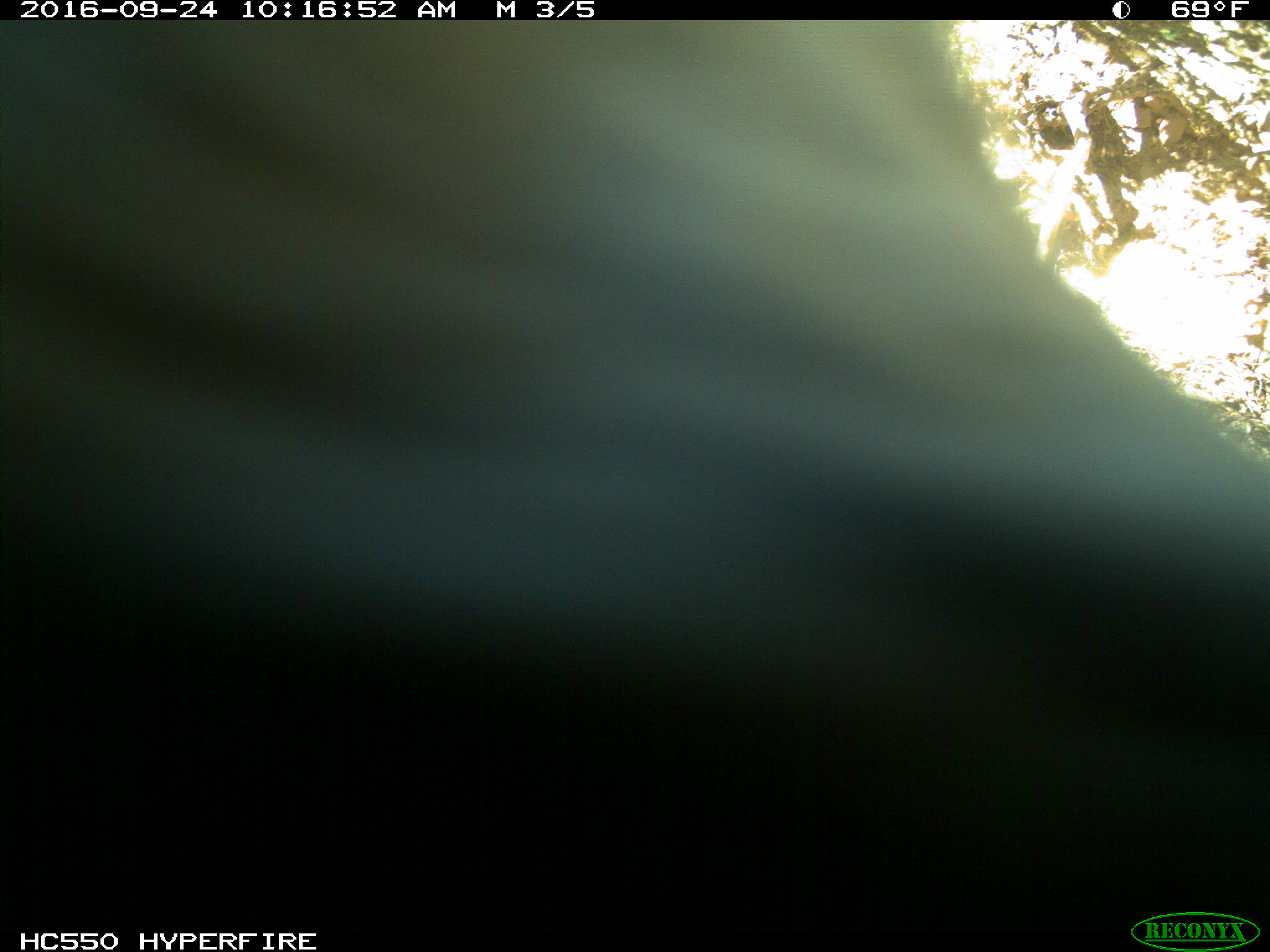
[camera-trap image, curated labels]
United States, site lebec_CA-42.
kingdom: Animalia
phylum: Chordata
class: Mammalia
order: Artiodactyla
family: Bovidae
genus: Bos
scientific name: Bos taurus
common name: domestic cow